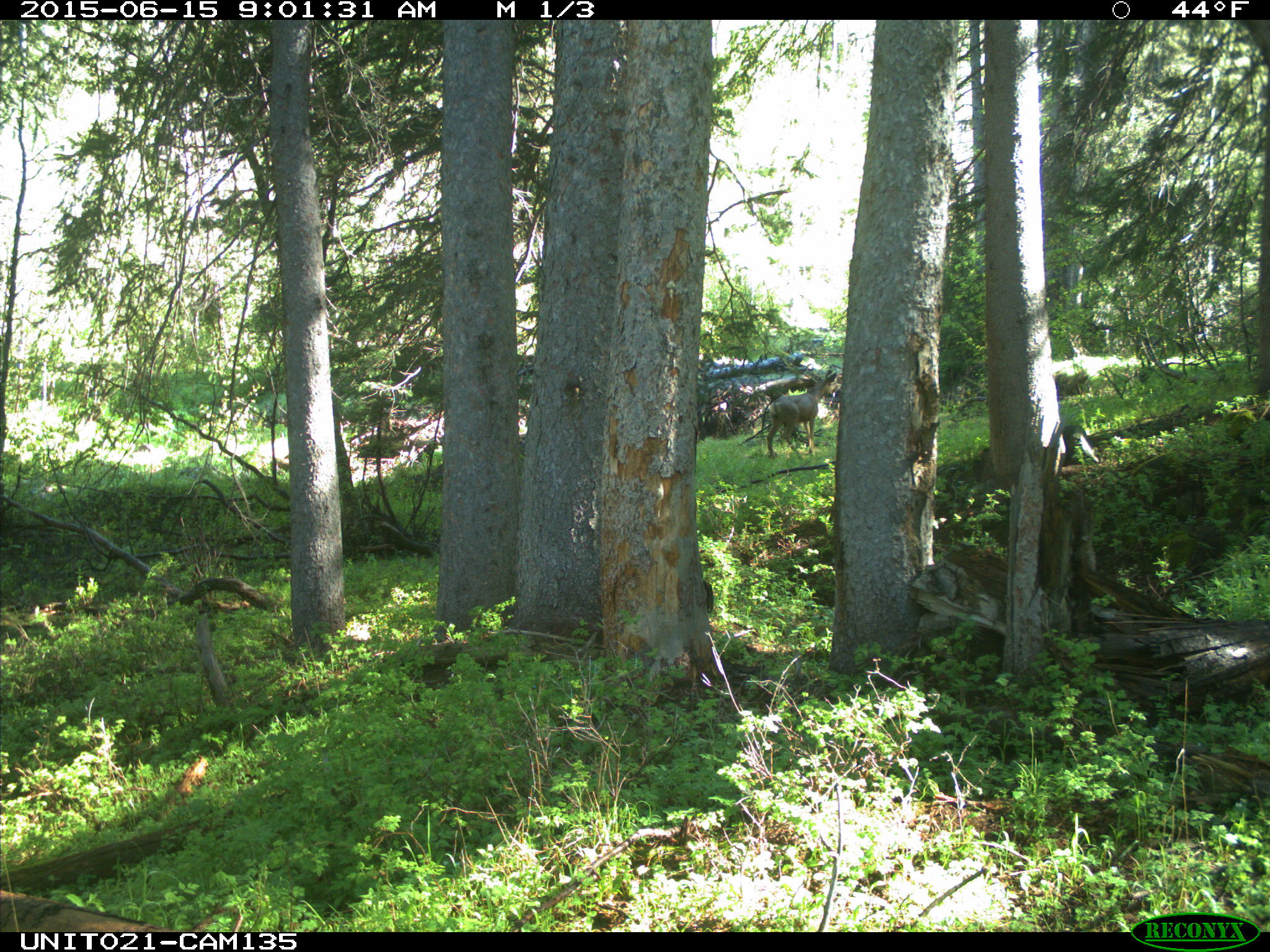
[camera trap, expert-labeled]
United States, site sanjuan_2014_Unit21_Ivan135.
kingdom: Animalia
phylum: Chordata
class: Mammalia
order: Artiodactyla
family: Cervidae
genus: Odocoileus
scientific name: Odocoileus hemionus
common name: mule deer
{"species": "Odocoileus hemionus (mule deer)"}